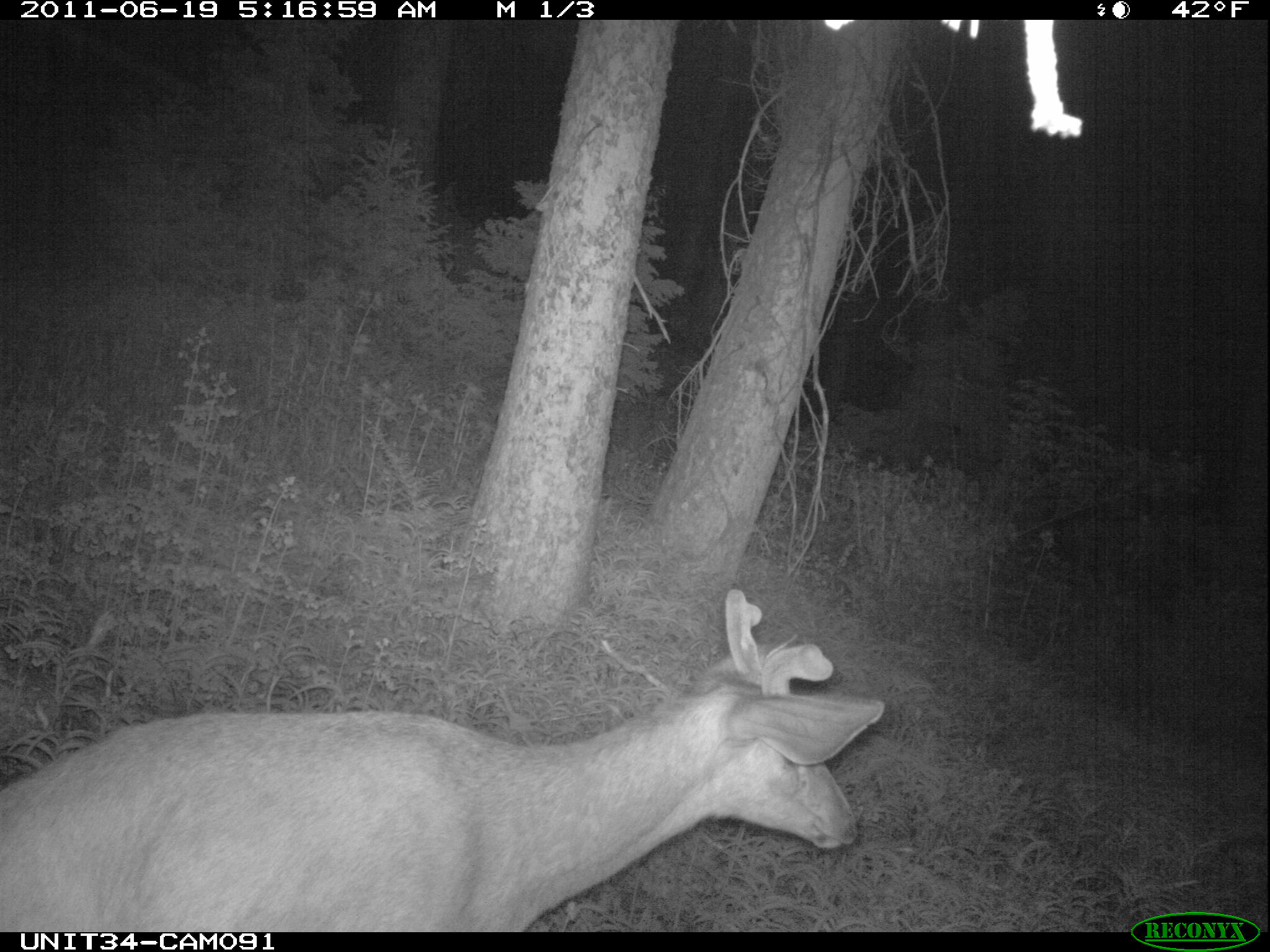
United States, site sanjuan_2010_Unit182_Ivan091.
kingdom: Animalia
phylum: Chordata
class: Mammalia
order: Artiodactyla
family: Cervidae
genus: Odocoileus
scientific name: Odocoileus hemionus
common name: mule deer